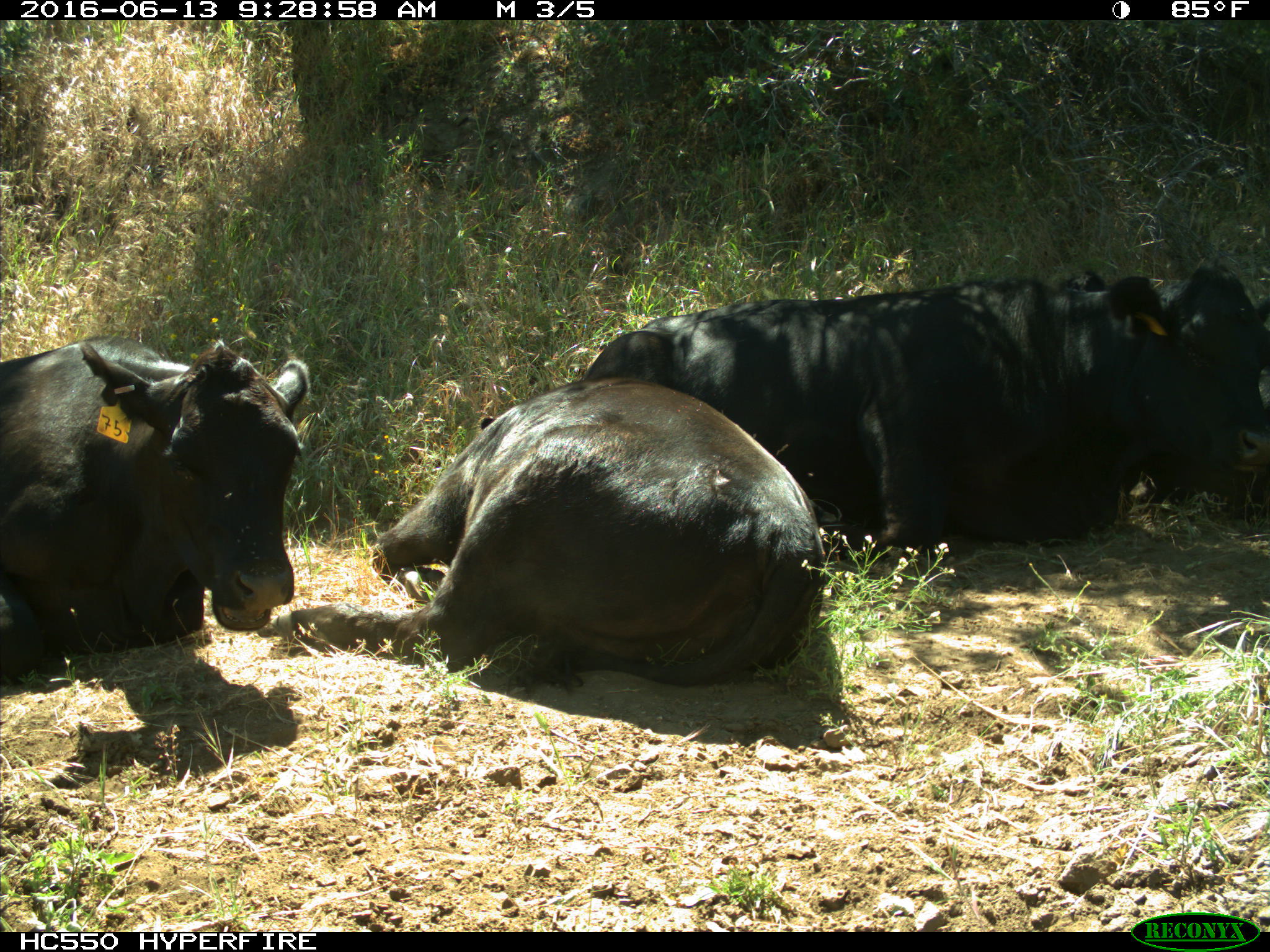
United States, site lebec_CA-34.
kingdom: Animalia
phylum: Chordata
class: Mammalia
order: Artiodactyla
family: Bovidae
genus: Bos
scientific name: Bos taurus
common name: domestic cow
Bos taurus (domestic cow).